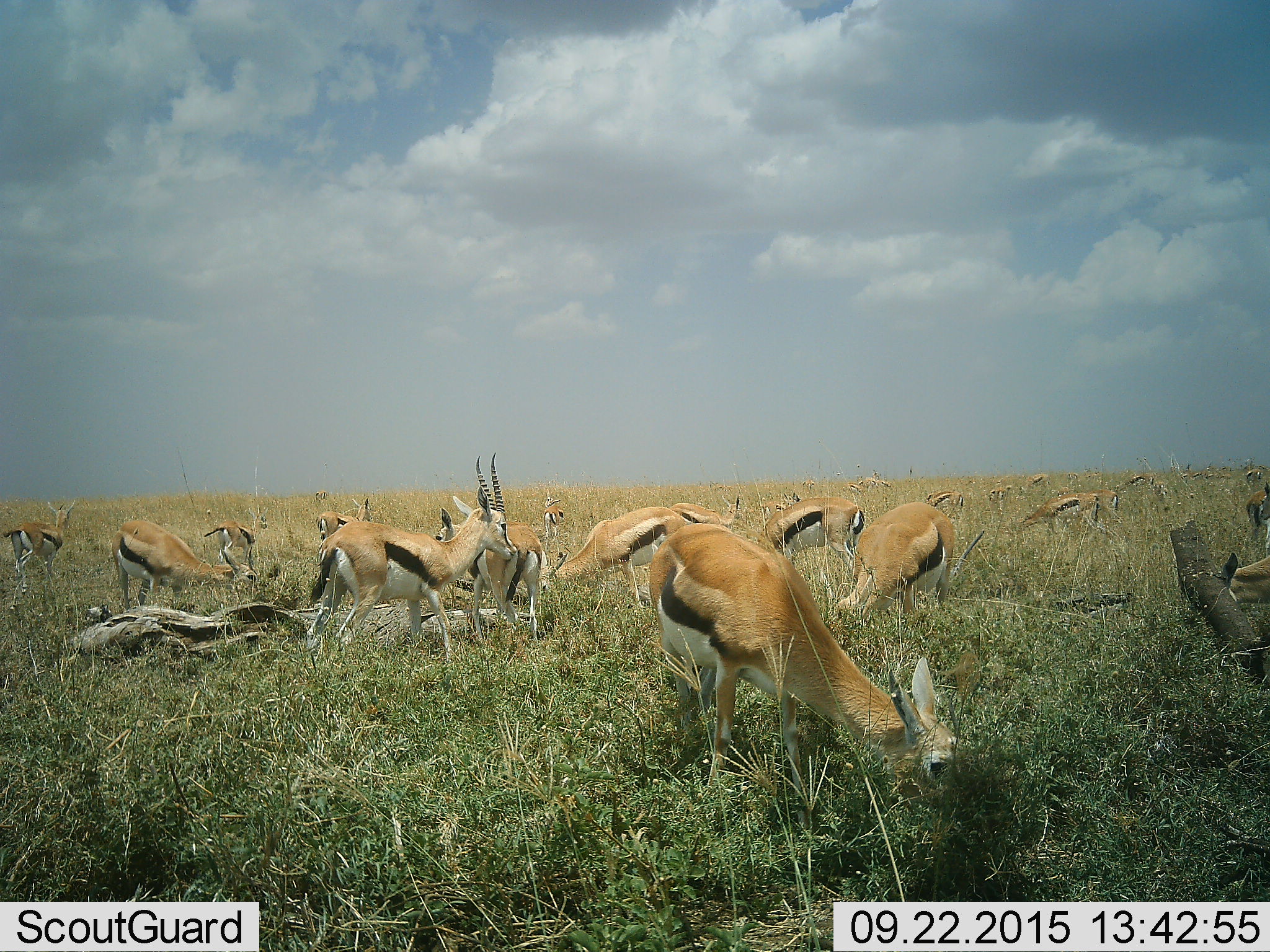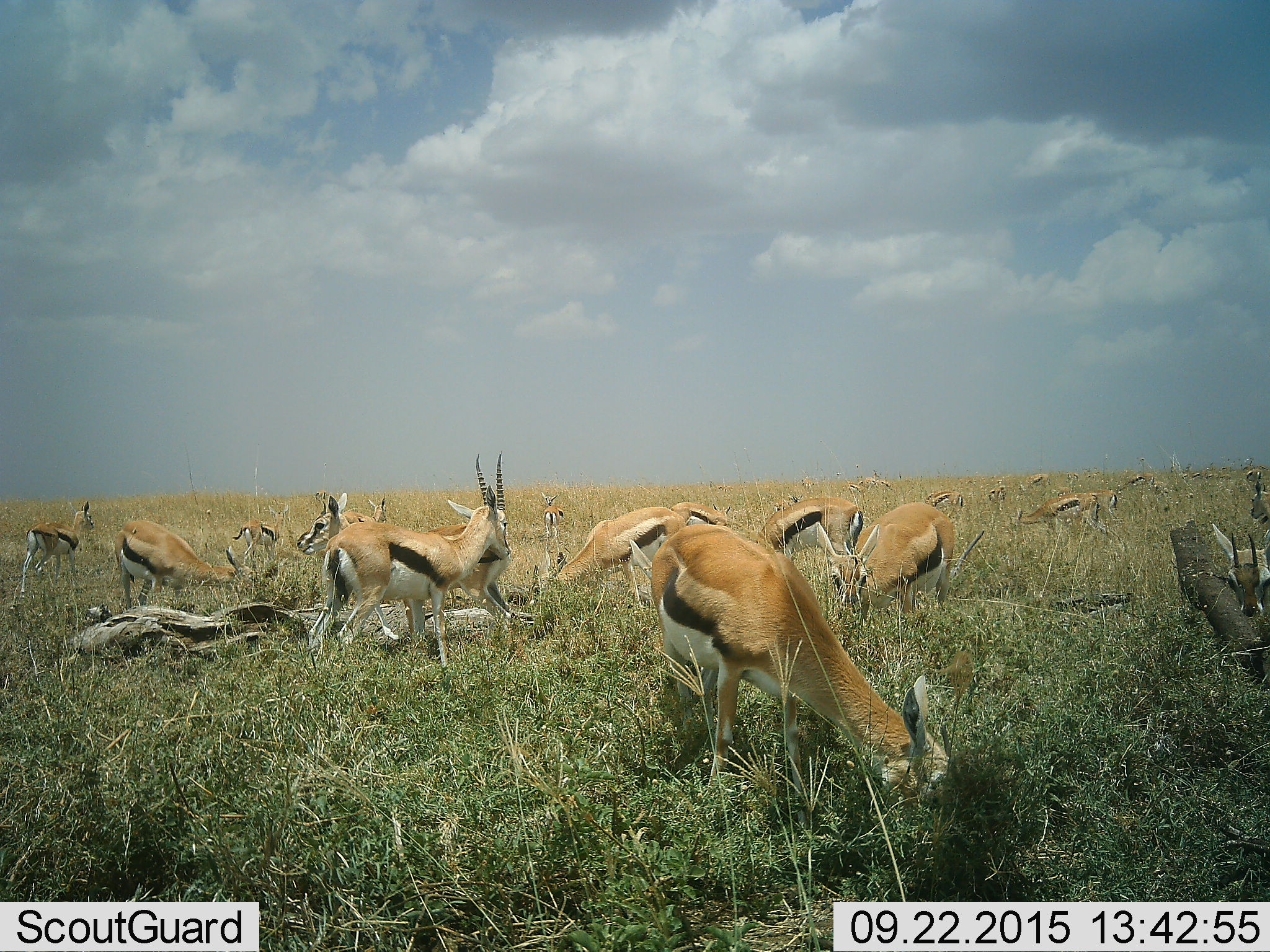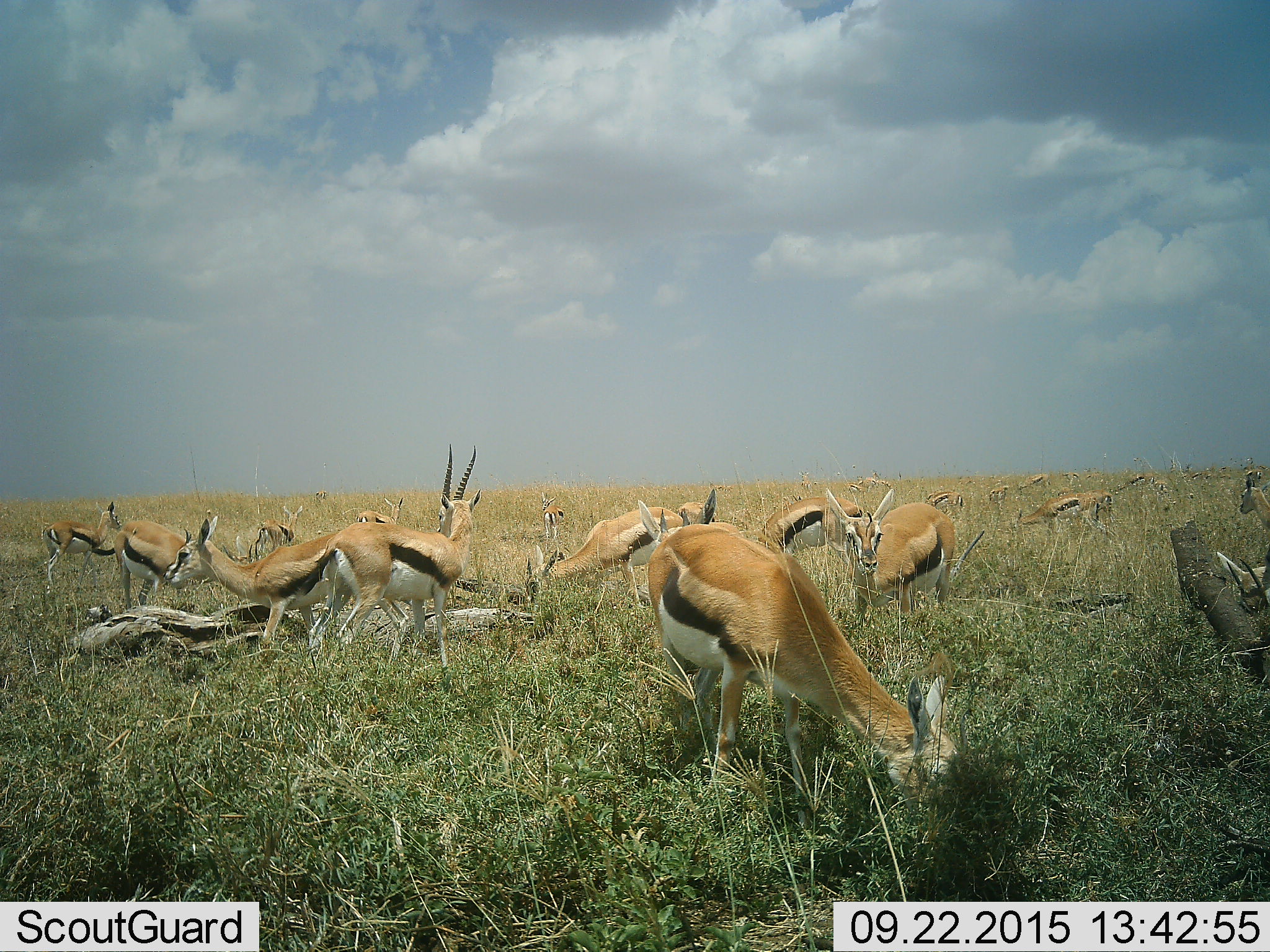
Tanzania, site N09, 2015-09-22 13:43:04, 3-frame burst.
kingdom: Animalia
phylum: Chordata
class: Mammalia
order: Artiodactyla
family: Bovidae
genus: Eudorcas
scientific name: Eudorcas thomsonii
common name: thomson's gazelle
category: gazellethomsons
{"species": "gazellethomsons (thomson's gazelle) (Eudorcas thomsonii)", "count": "11-50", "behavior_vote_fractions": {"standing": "40%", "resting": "10%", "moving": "50%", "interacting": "10%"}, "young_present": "20%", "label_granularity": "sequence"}